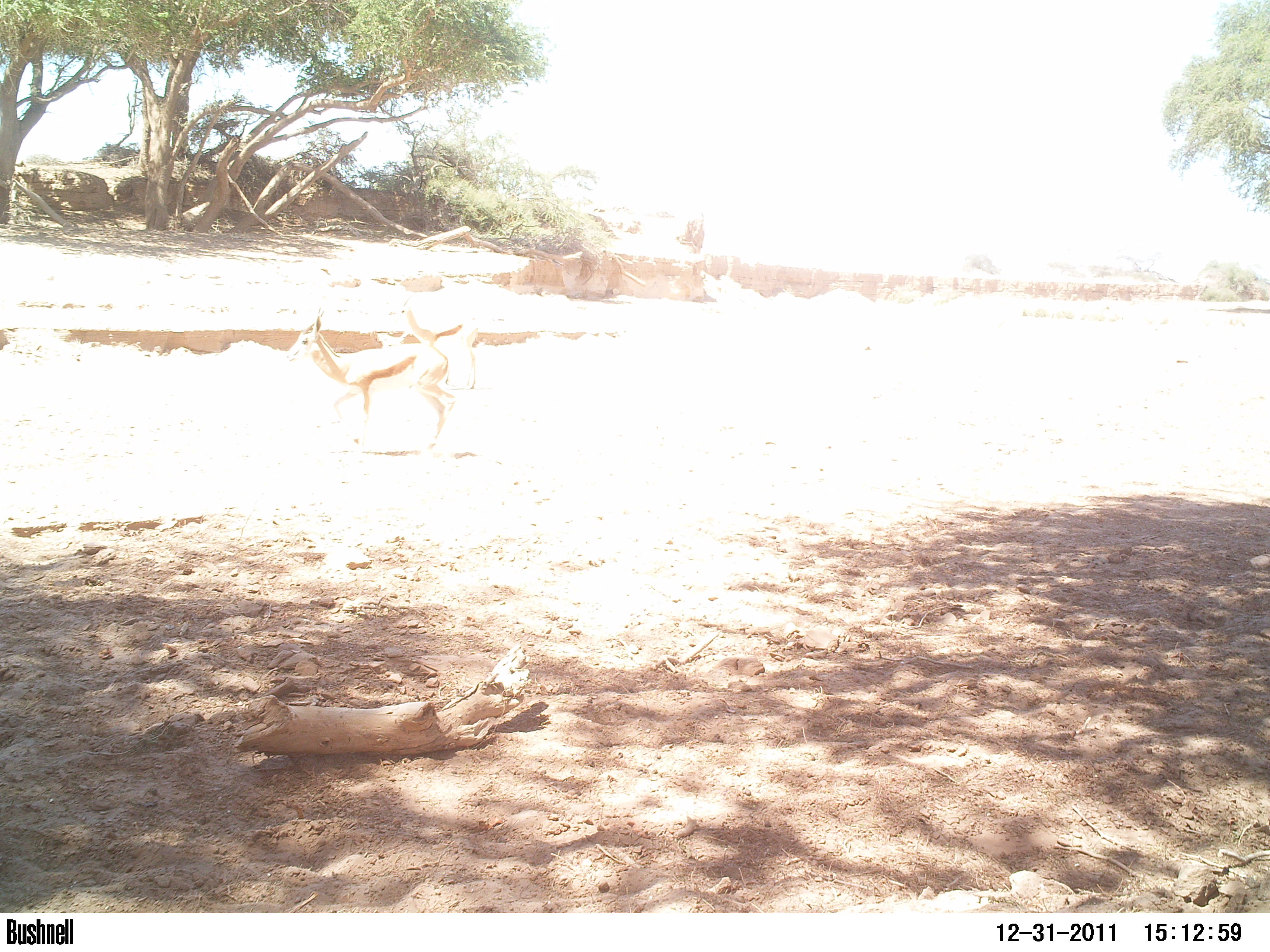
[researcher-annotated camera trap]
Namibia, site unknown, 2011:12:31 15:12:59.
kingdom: Animalia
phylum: Chordata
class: Mammalia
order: Artiodactyla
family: Bovidae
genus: Antidorcas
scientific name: Antidorcas marsupialis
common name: springbok